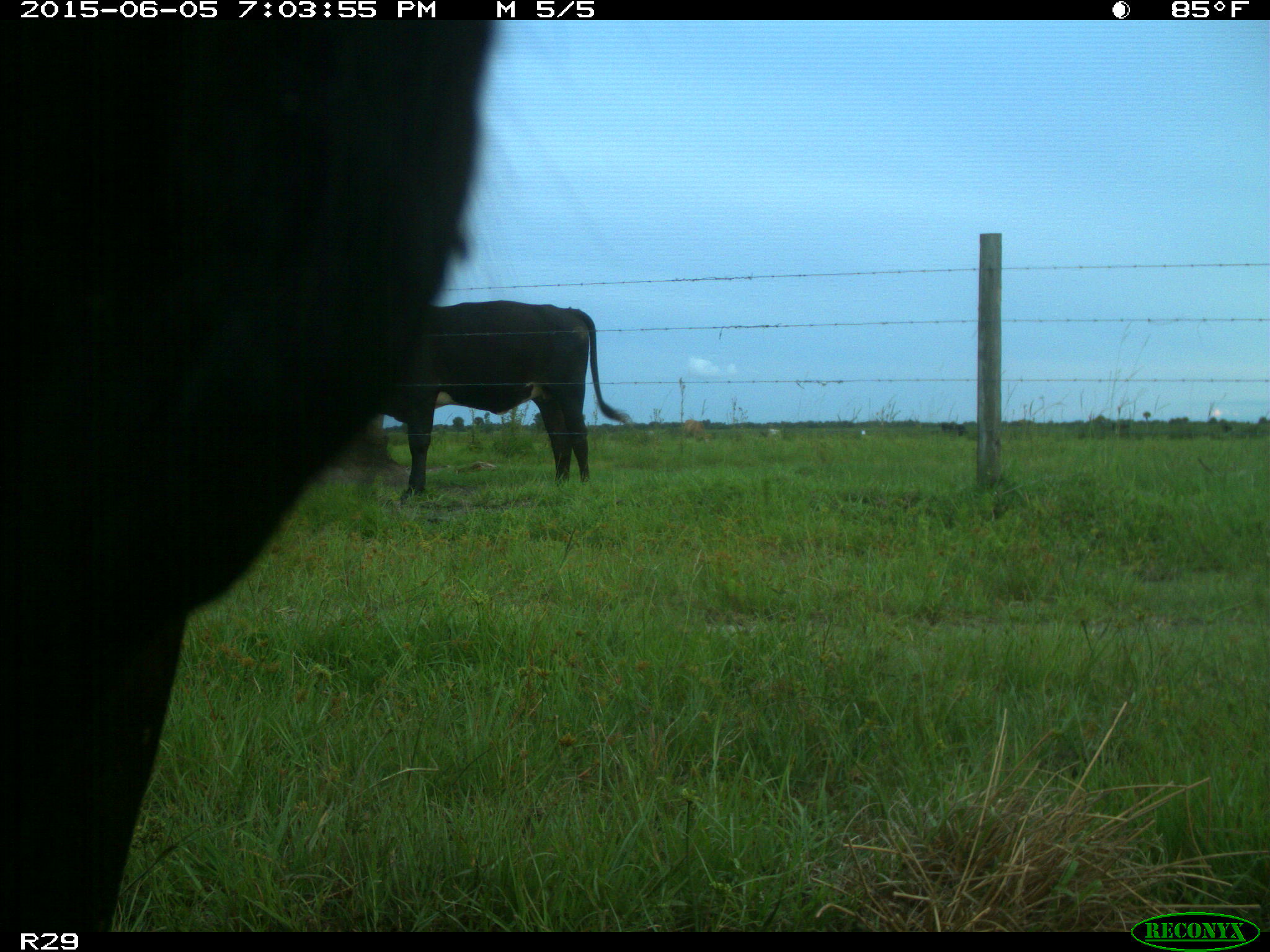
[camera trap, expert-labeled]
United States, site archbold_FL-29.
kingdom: Animalia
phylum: Chordata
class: Mammalia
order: Artiodactyla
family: Bovidae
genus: Bos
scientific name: Bos taurus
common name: domestic cow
Bos taurus (domestic cow).